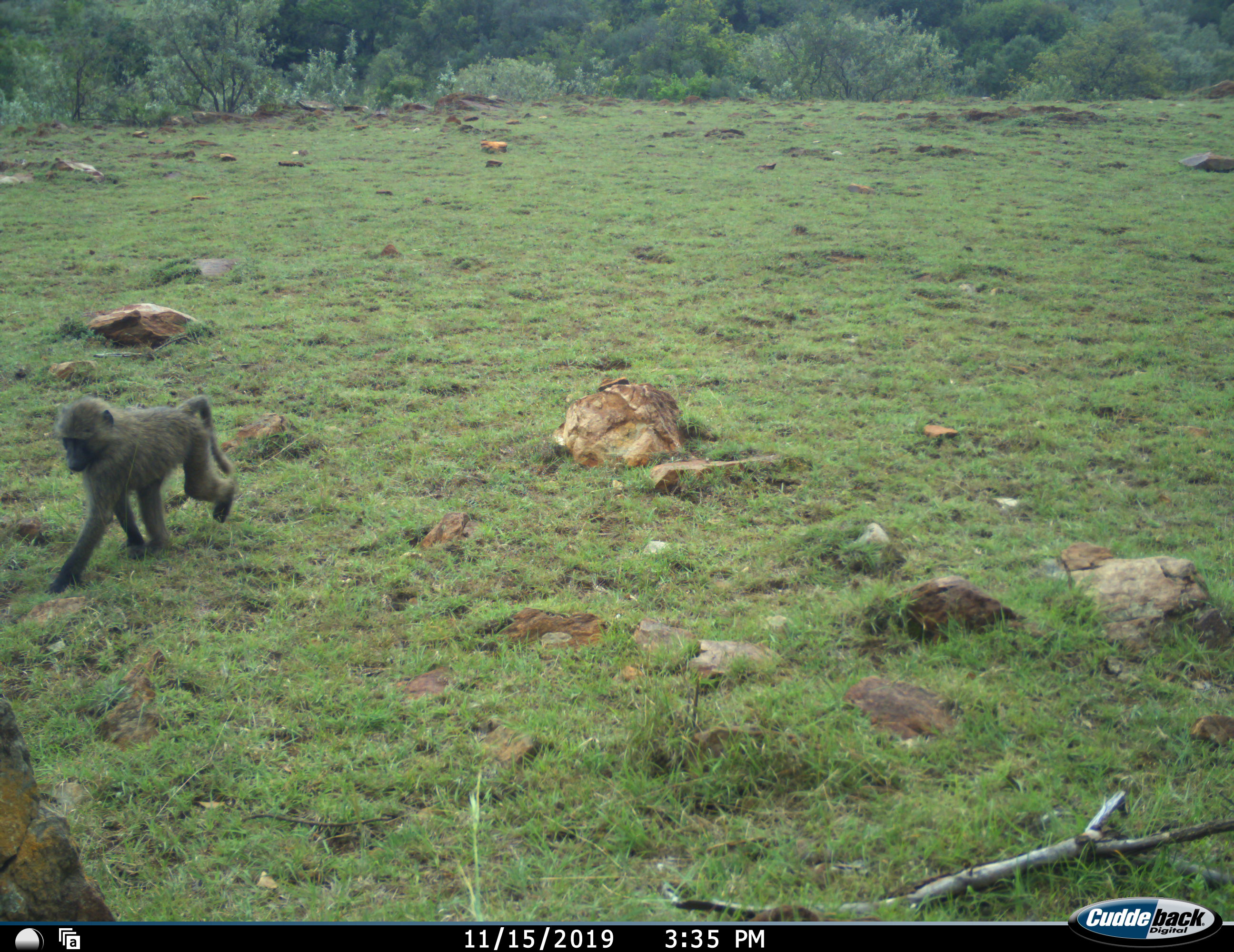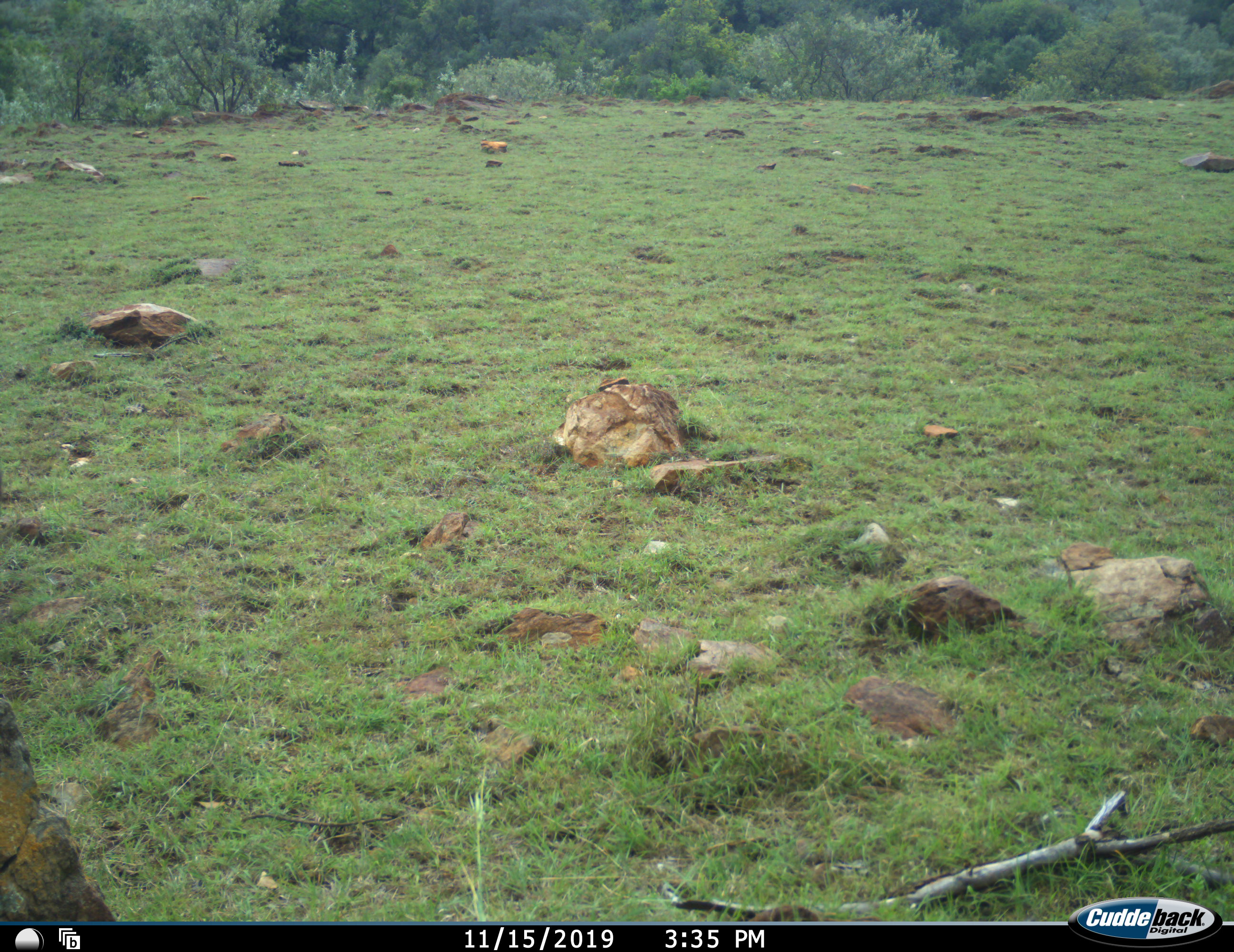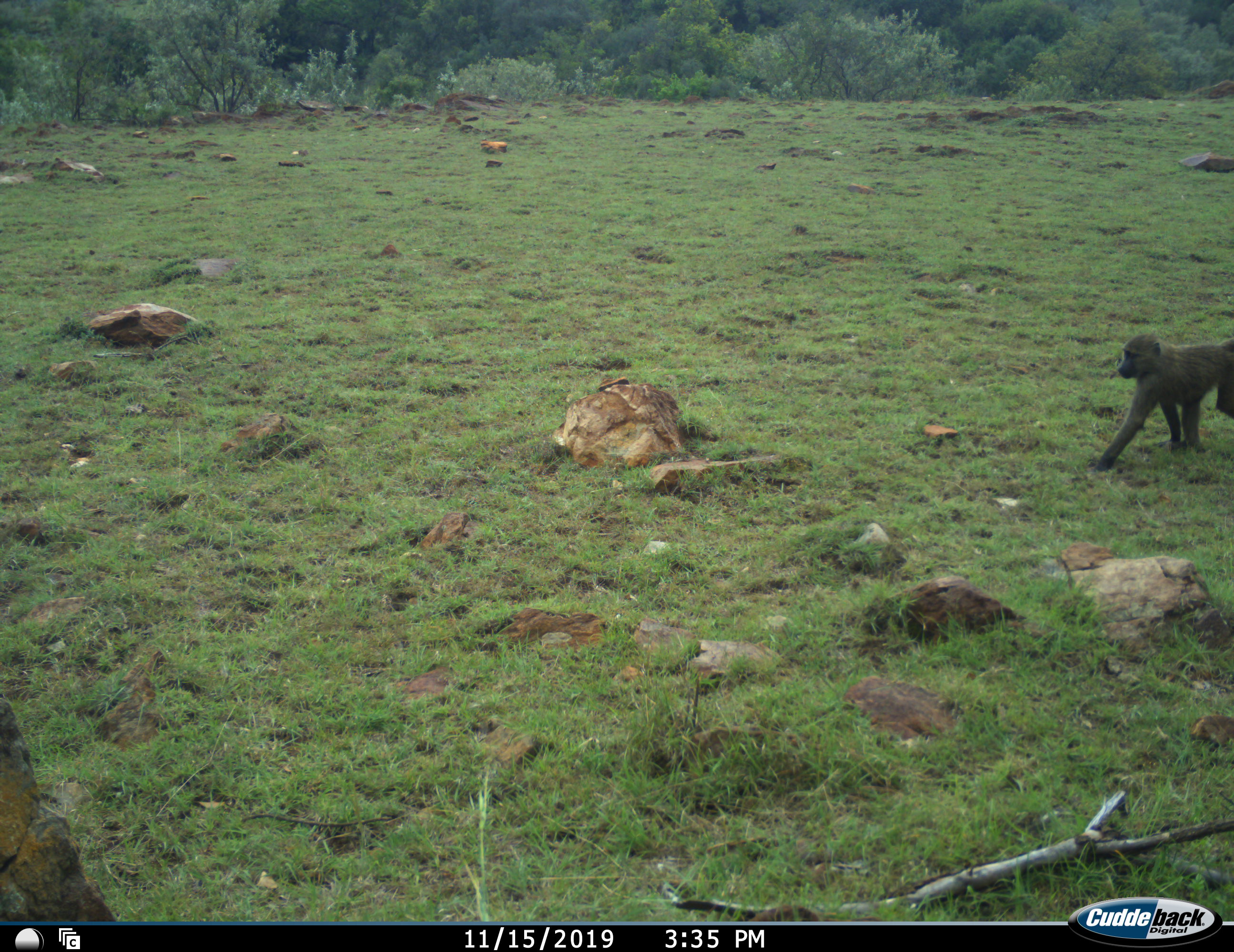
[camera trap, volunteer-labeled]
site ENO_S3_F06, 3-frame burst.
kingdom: Animalia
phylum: Chordata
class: Mammalia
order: Primates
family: Cercopithecidae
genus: Papio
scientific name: Papio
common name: baboon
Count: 1.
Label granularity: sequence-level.